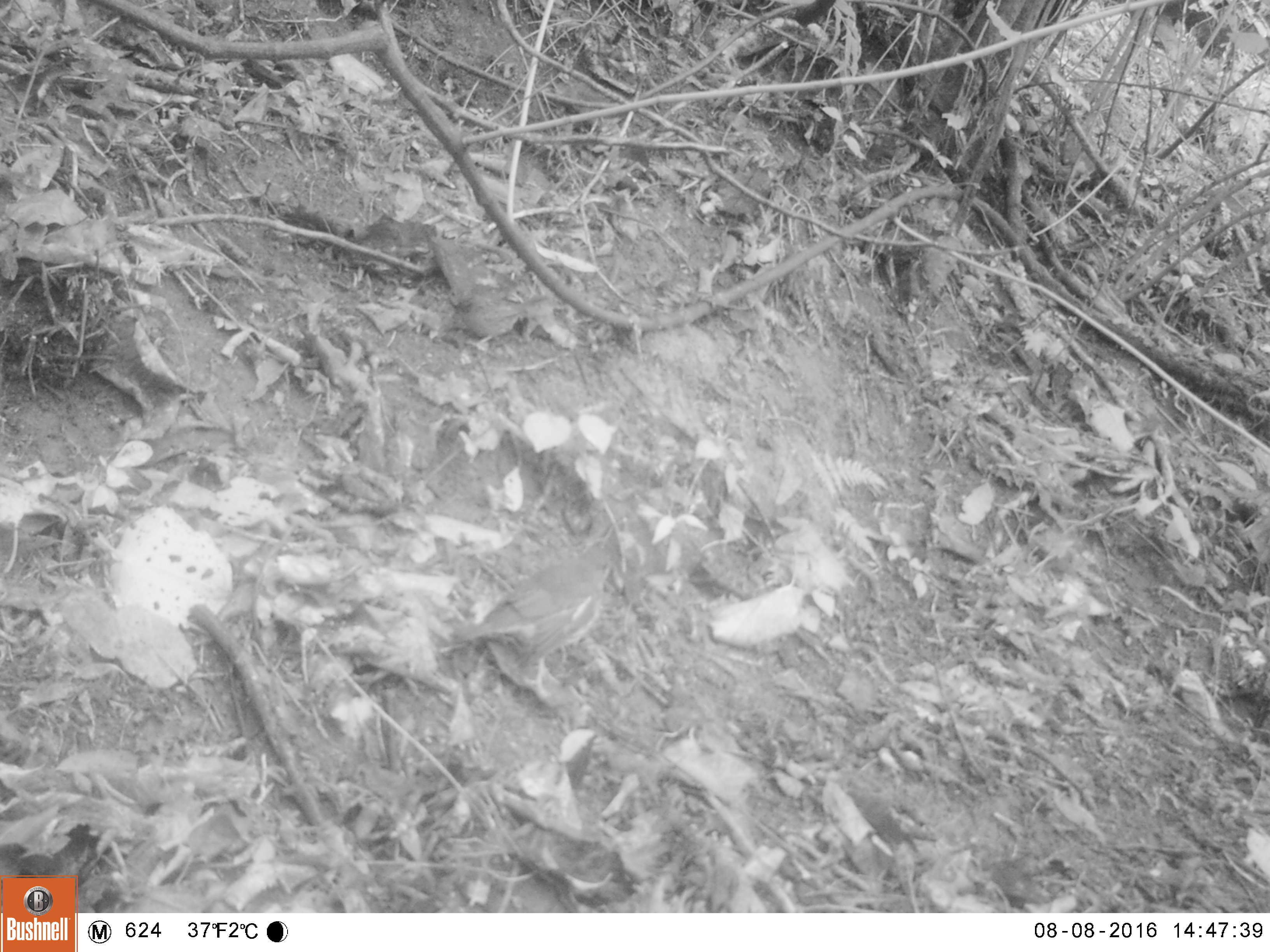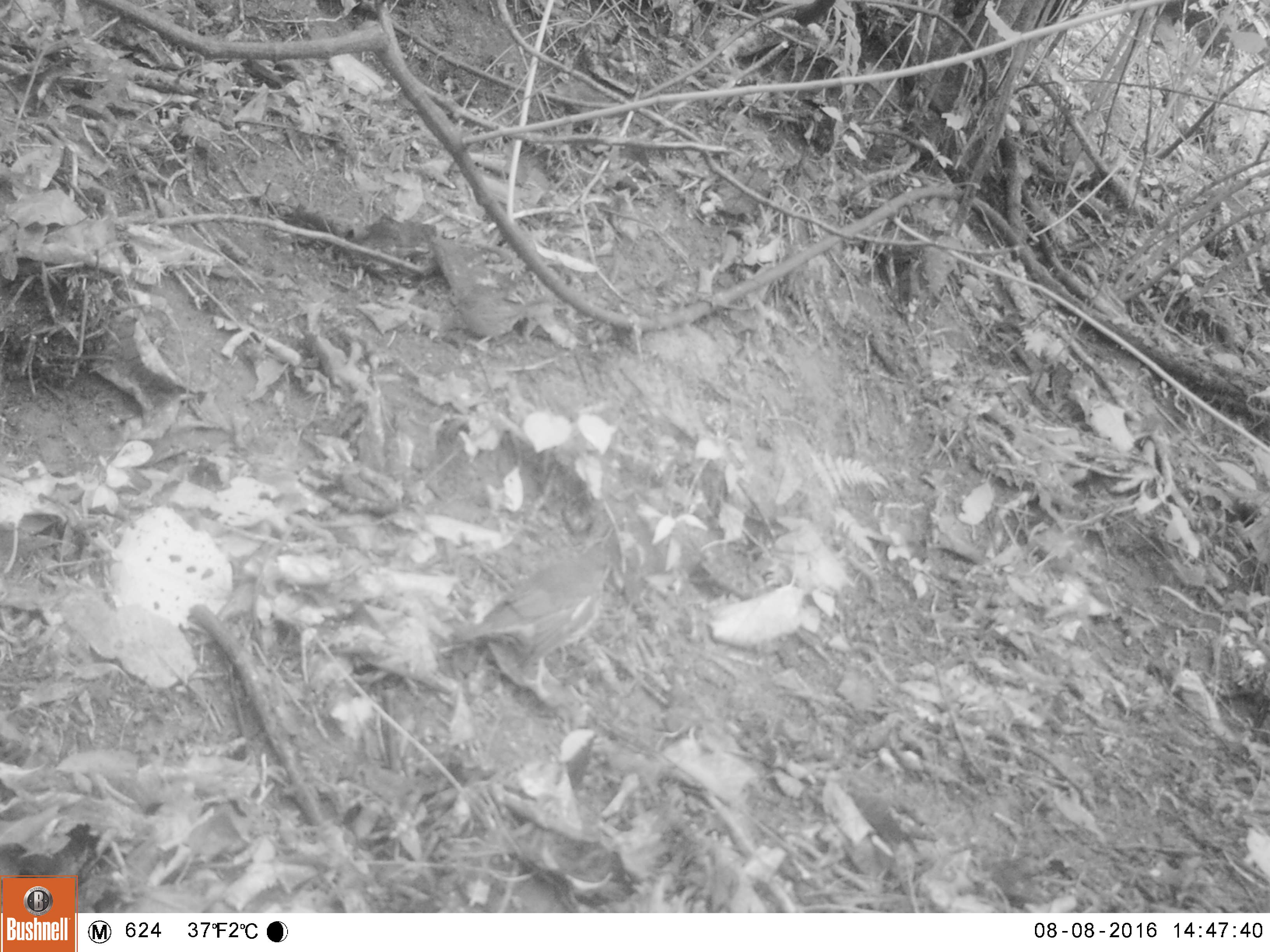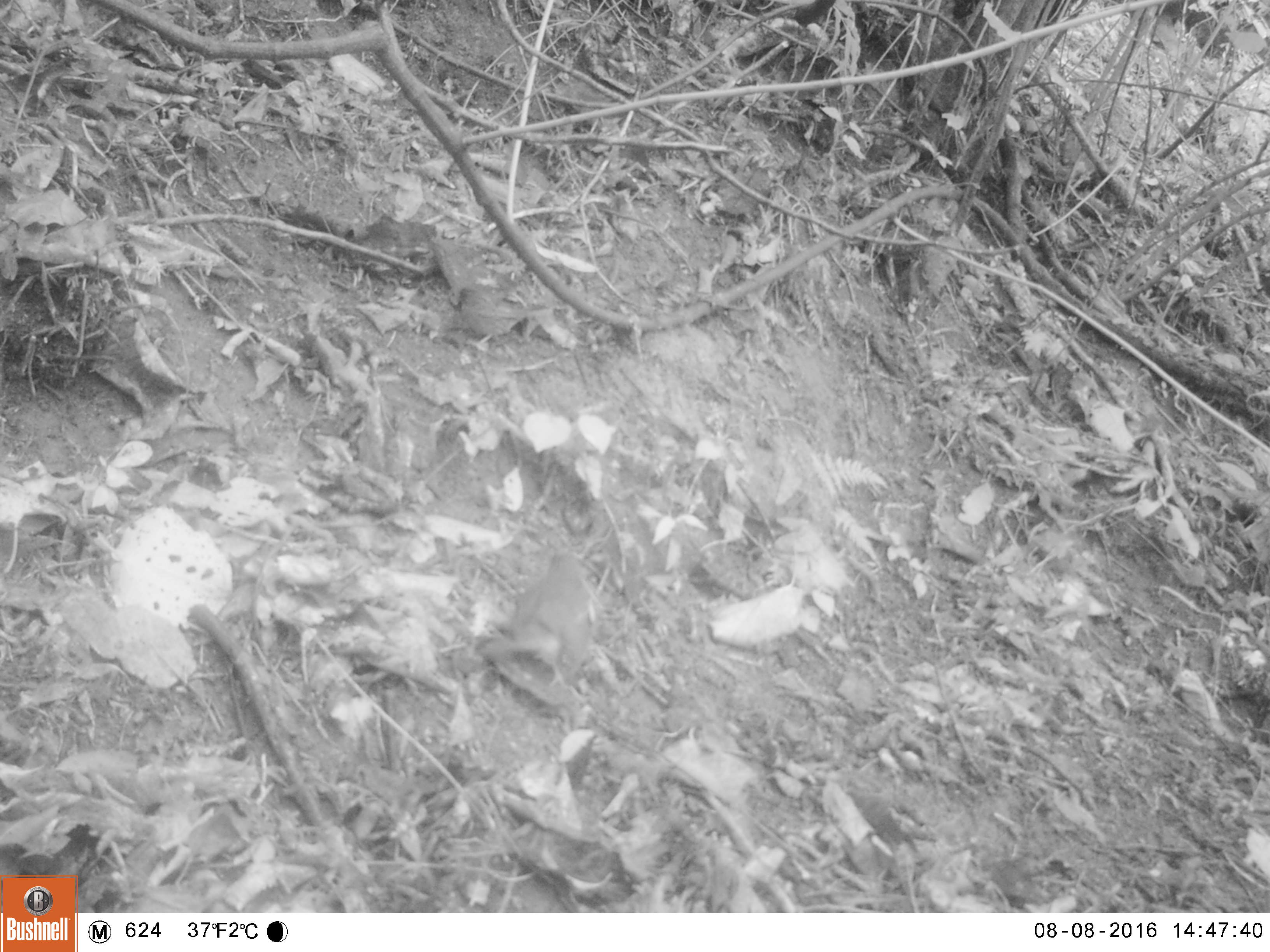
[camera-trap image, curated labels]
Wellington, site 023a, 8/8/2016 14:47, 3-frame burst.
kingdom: Animalia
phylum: Chordata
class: Aves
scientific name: Aves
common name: bird